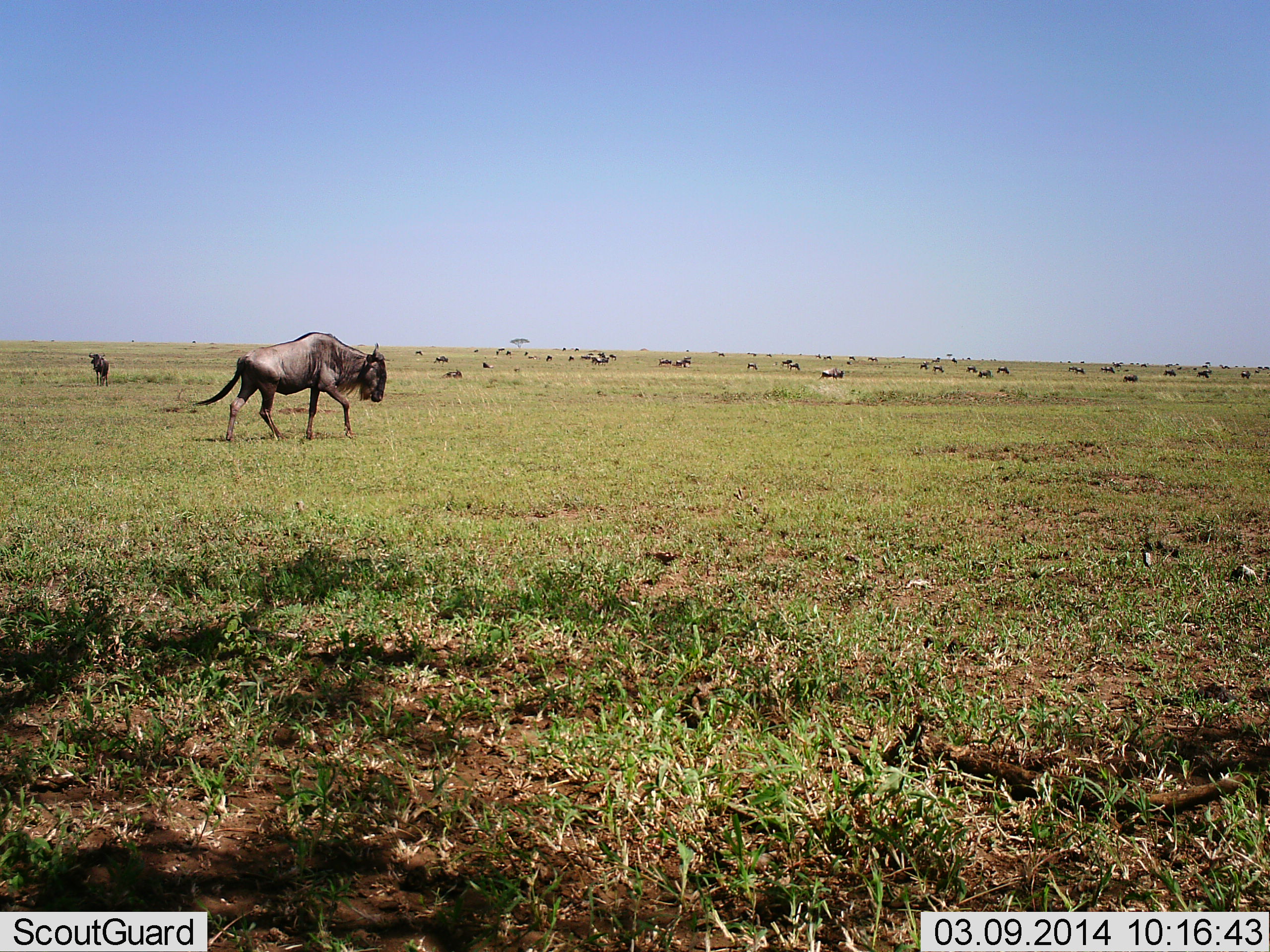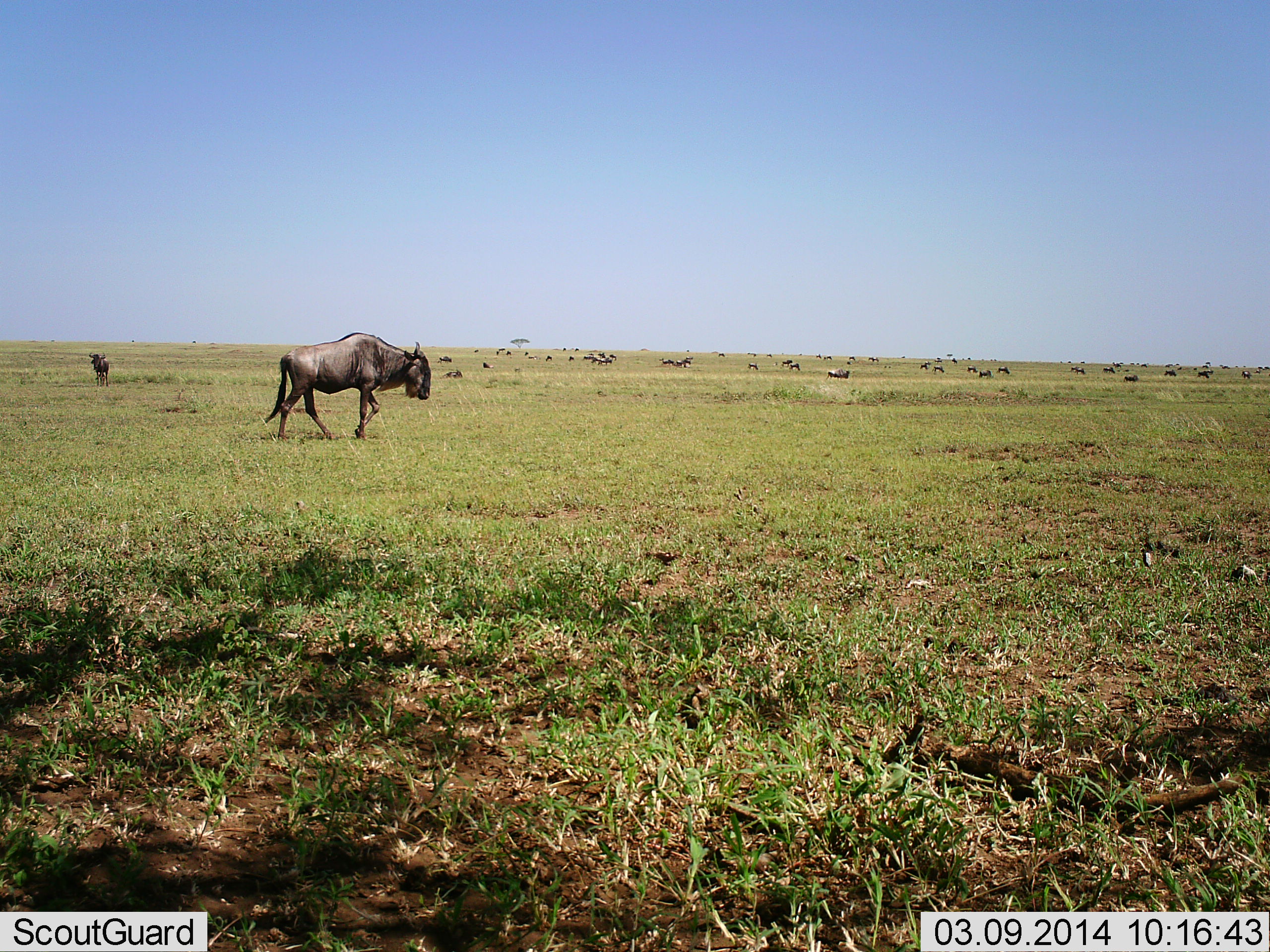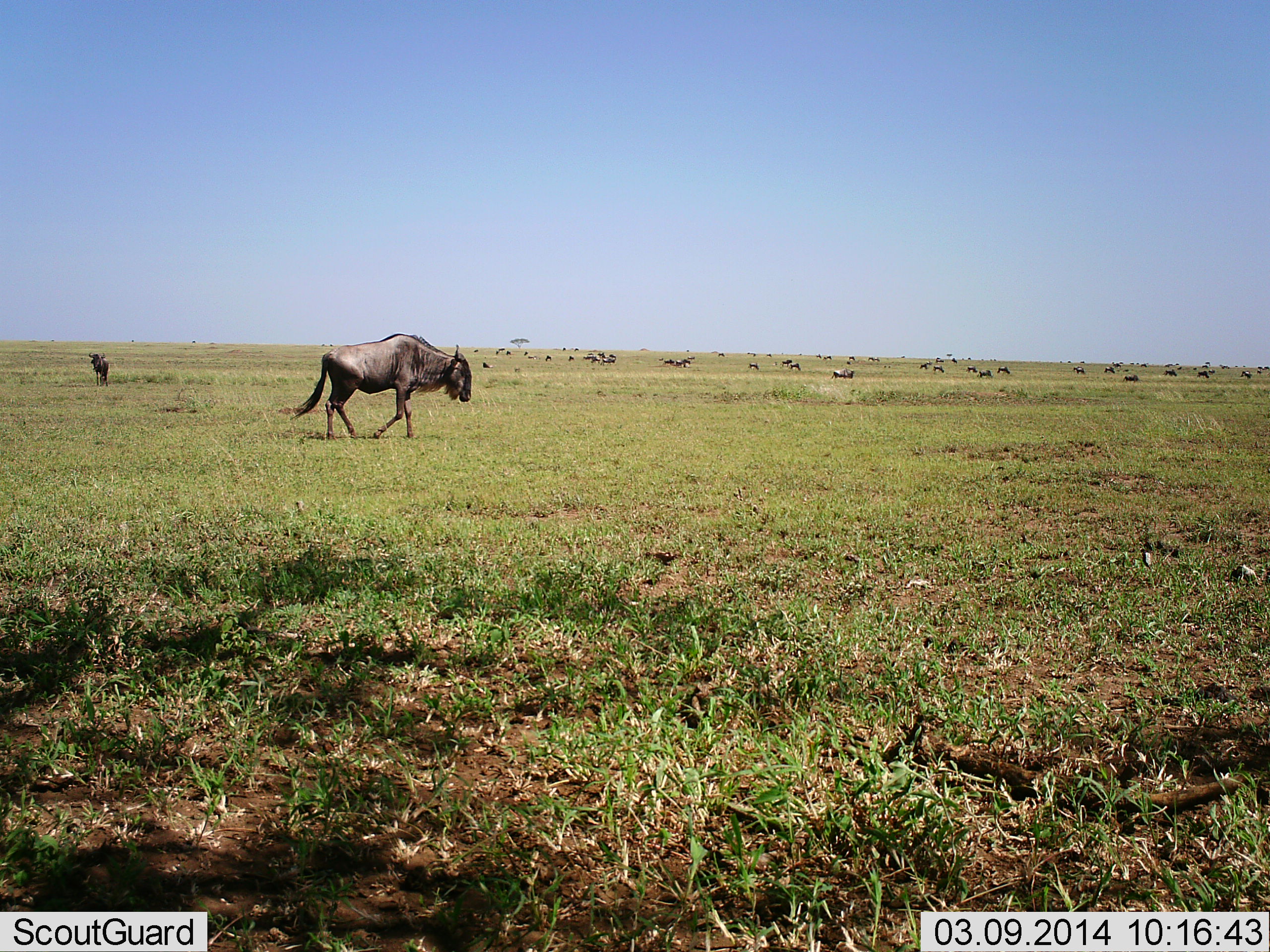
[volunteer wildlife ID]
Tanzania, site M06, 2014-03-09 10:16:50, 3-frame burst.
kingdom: Animalia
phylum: Chordata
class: Mammalia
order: Artiodactyla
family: Bovidae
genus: Connochaetes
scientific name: Connochaetes taurinus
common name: blue wildebeest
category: wildebeest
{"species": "wildebeest (blue wildebeest) (Connochaetes taurinus)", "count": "11-50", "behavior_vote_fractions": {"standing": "50%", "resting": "20%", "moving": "80%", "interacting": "0%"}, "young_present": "0%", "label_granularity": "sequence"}